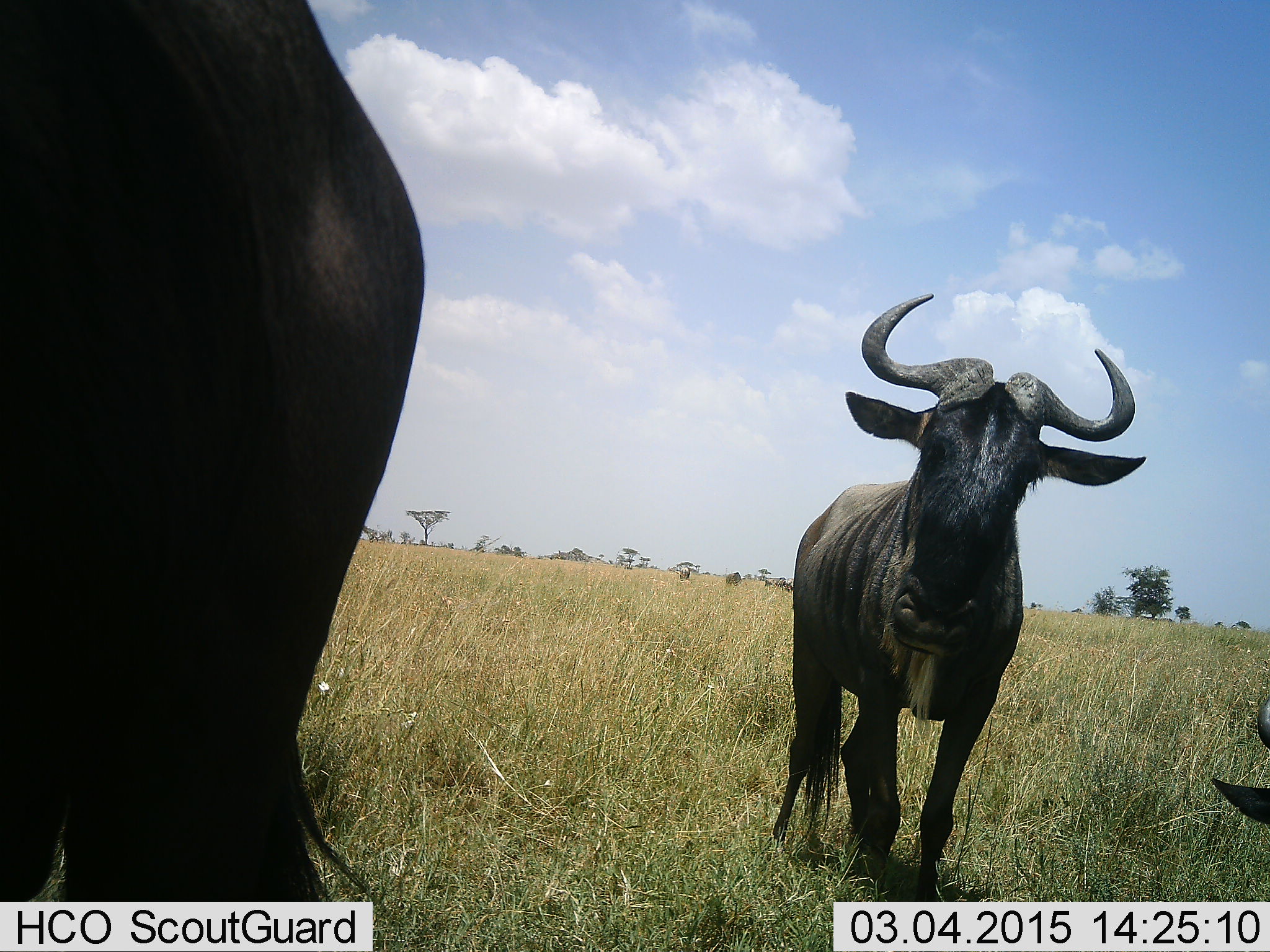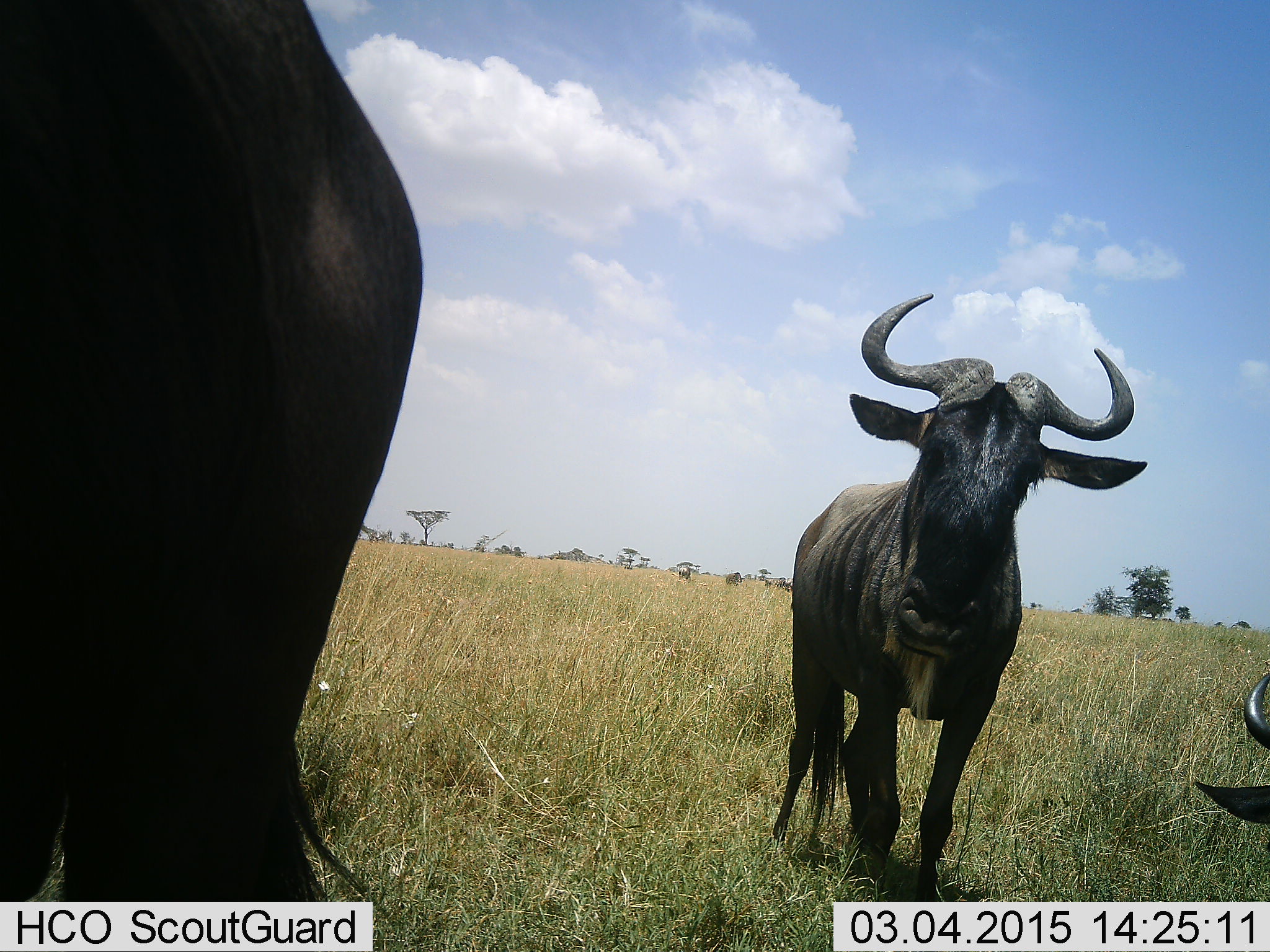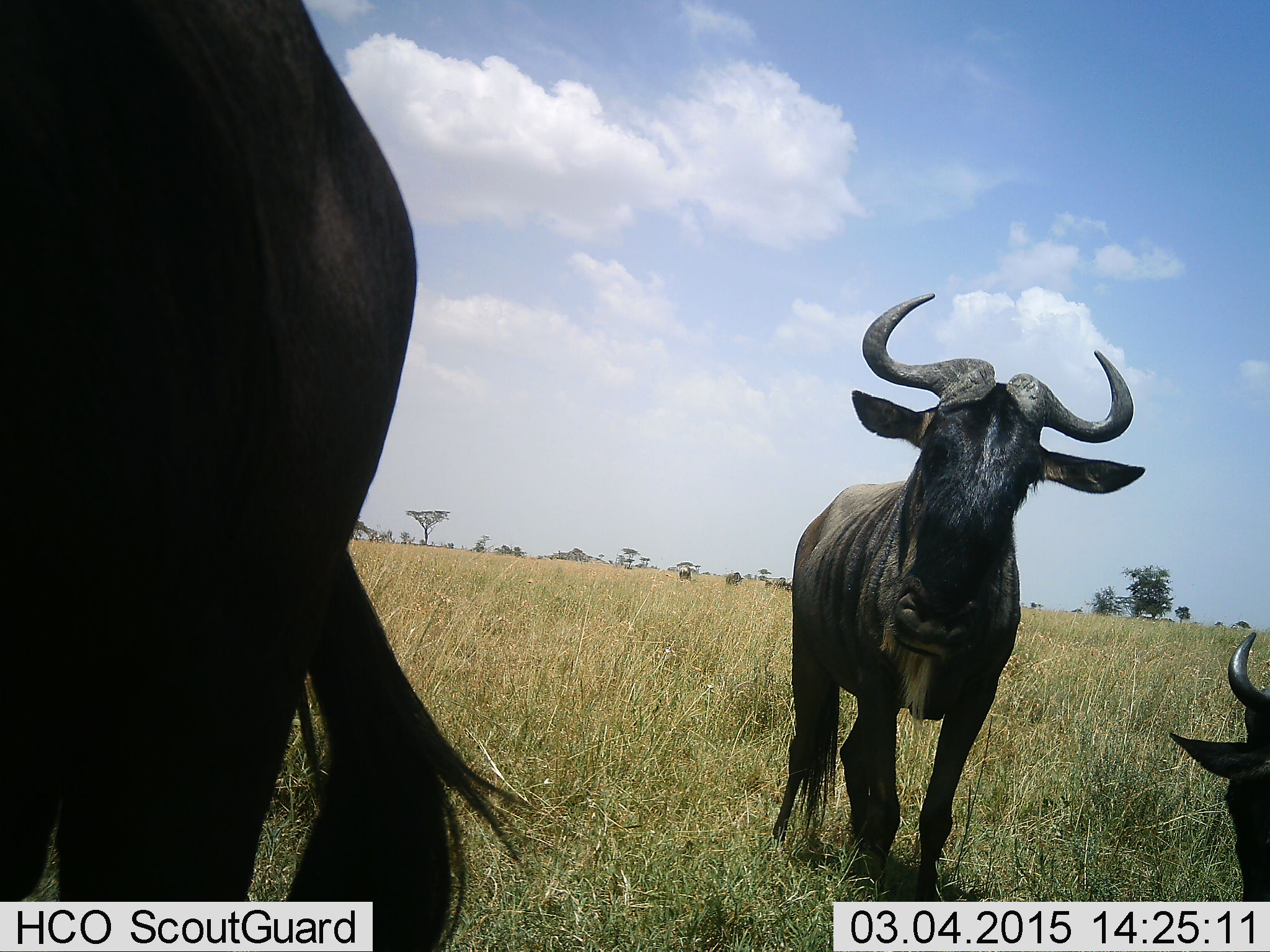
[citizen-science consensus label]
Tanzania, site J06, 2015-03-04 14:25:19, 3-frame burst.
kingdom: Animalia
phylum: Chordata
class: Mammalia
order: Artiodactyla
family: Bovidae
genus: Connochaetes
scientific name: Connochaetes taurinus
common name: blue wildebeest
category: wildebeest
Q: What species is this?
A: Wildebeest (blue wildebeest) (Connochaetes taurinus).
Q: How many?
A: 3.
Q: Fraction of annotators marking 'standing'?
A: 90%.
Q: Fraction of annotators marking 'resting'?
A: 30%.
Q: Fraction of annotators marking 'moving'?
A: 0%.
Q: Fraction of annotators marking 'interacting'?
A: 10%.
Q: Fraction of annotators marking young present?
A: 0%.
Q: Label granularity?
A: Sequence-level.